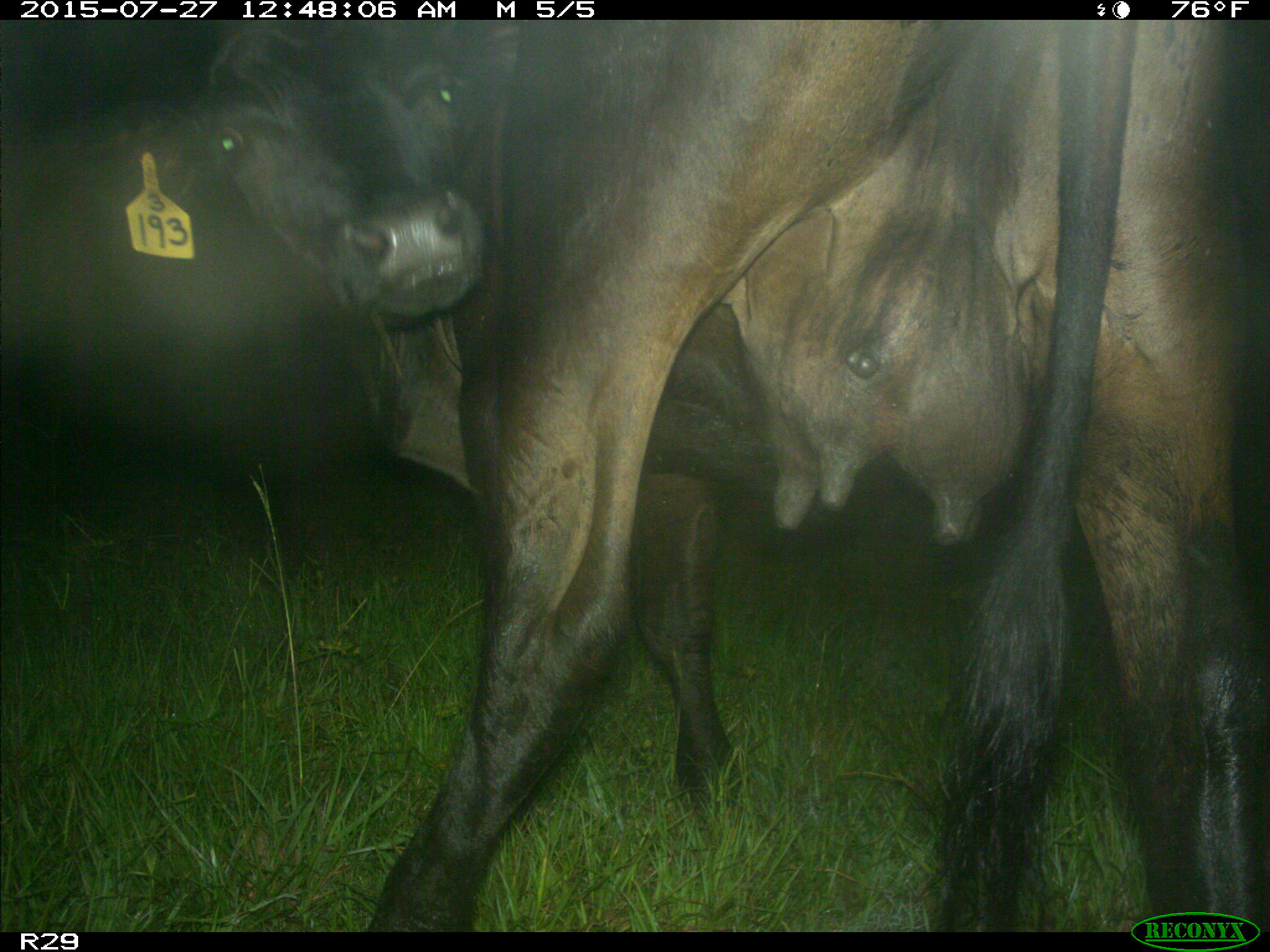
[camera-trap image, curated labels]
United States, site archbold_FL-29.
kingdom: Animalia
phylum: Chordata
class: Mammalia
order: Artiodactyla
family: Bovidae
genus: Bos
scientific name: Bos taurus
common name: domestic cow